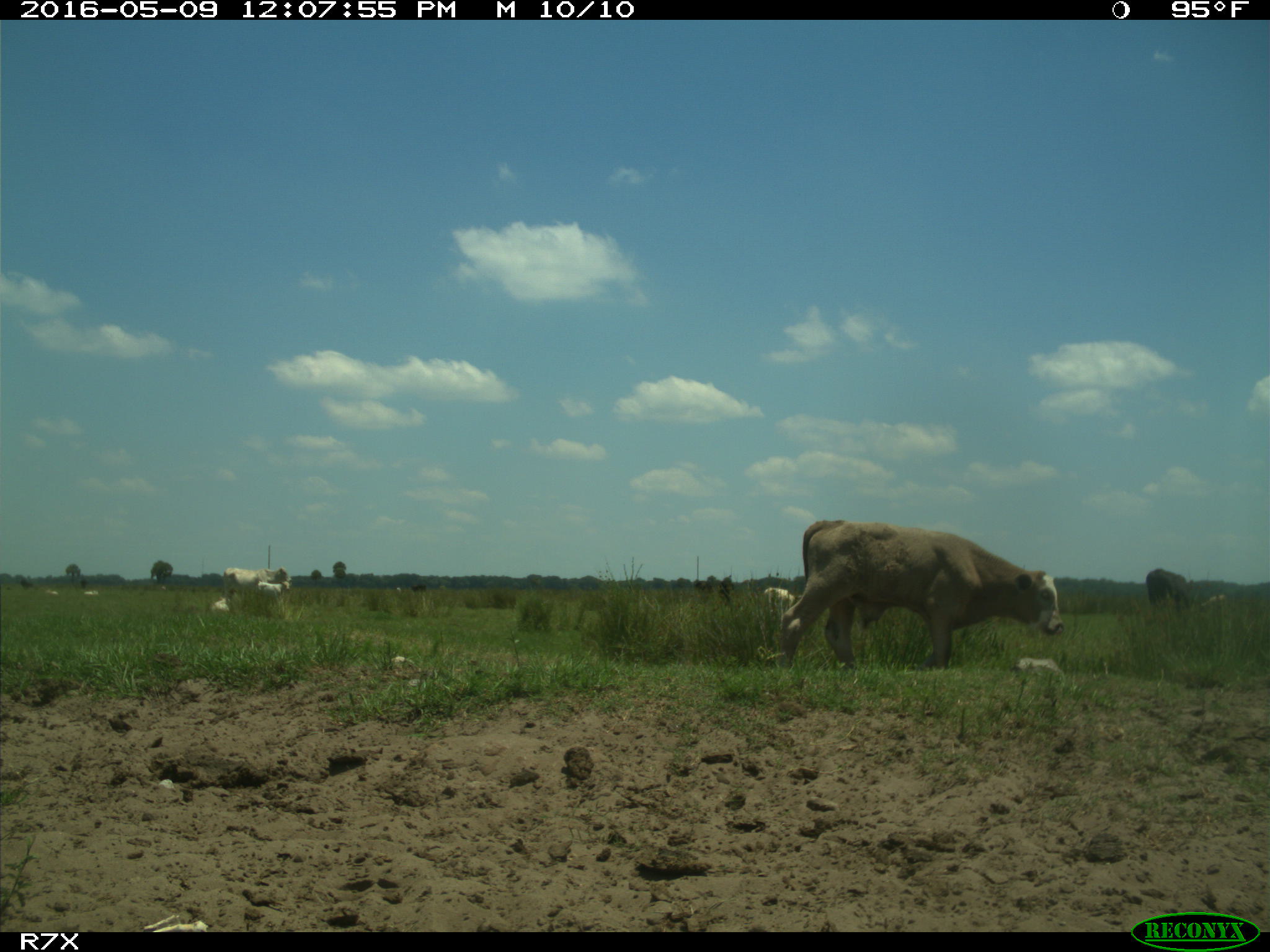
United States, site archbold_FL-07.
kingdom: Animalia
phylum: Chordata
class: Mammalia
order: Artiodactyla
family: Bovidae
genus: Bos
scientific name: Bos taurus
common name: domestic cow